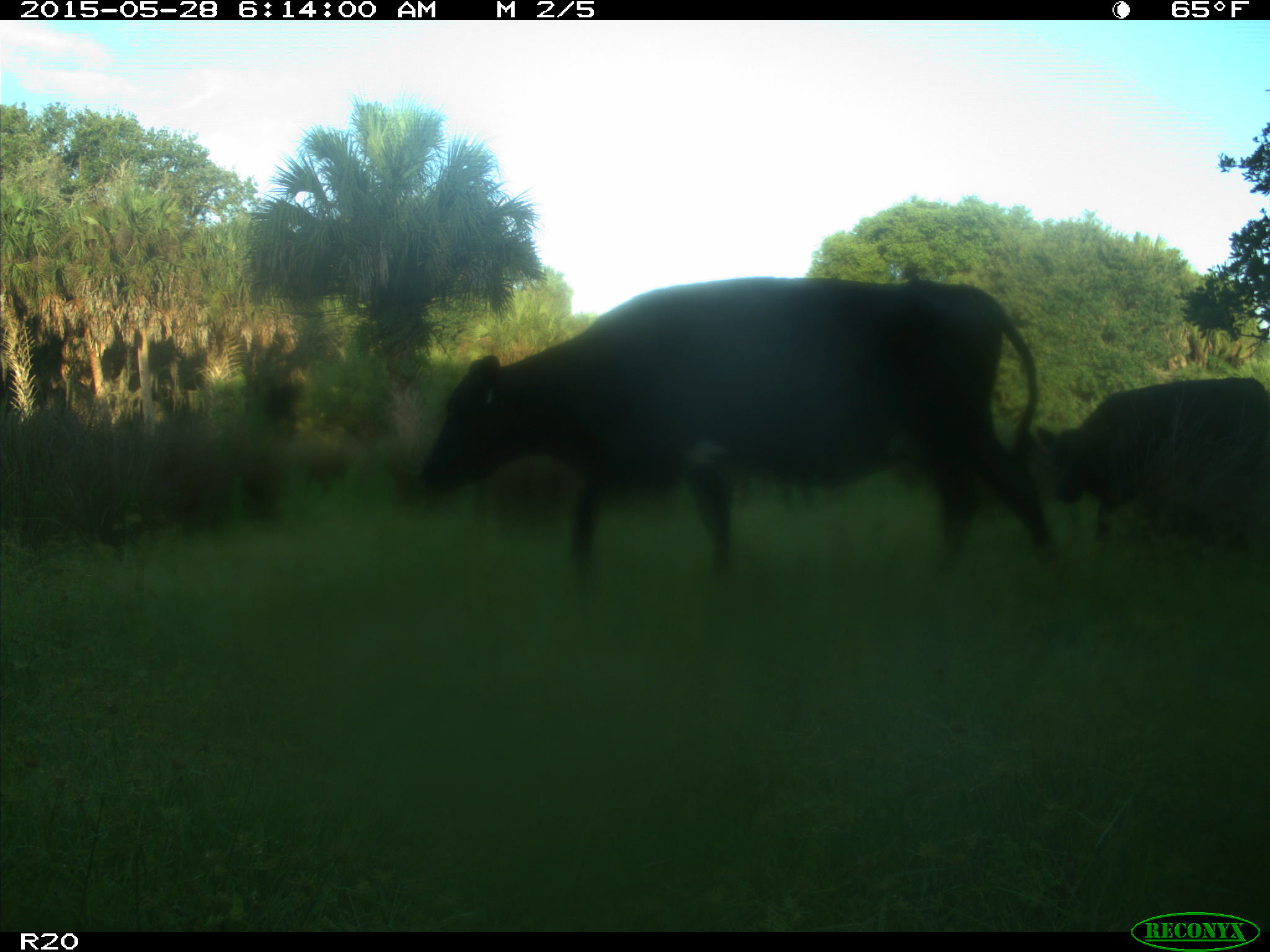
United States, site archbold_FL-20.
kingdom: Animalia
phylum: Chordata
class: Mammalia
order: Artiodactyla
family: Bovidae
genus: Bos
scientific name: Bos taurus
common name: domestic cow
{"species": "Bos taurus (domestic cow)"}